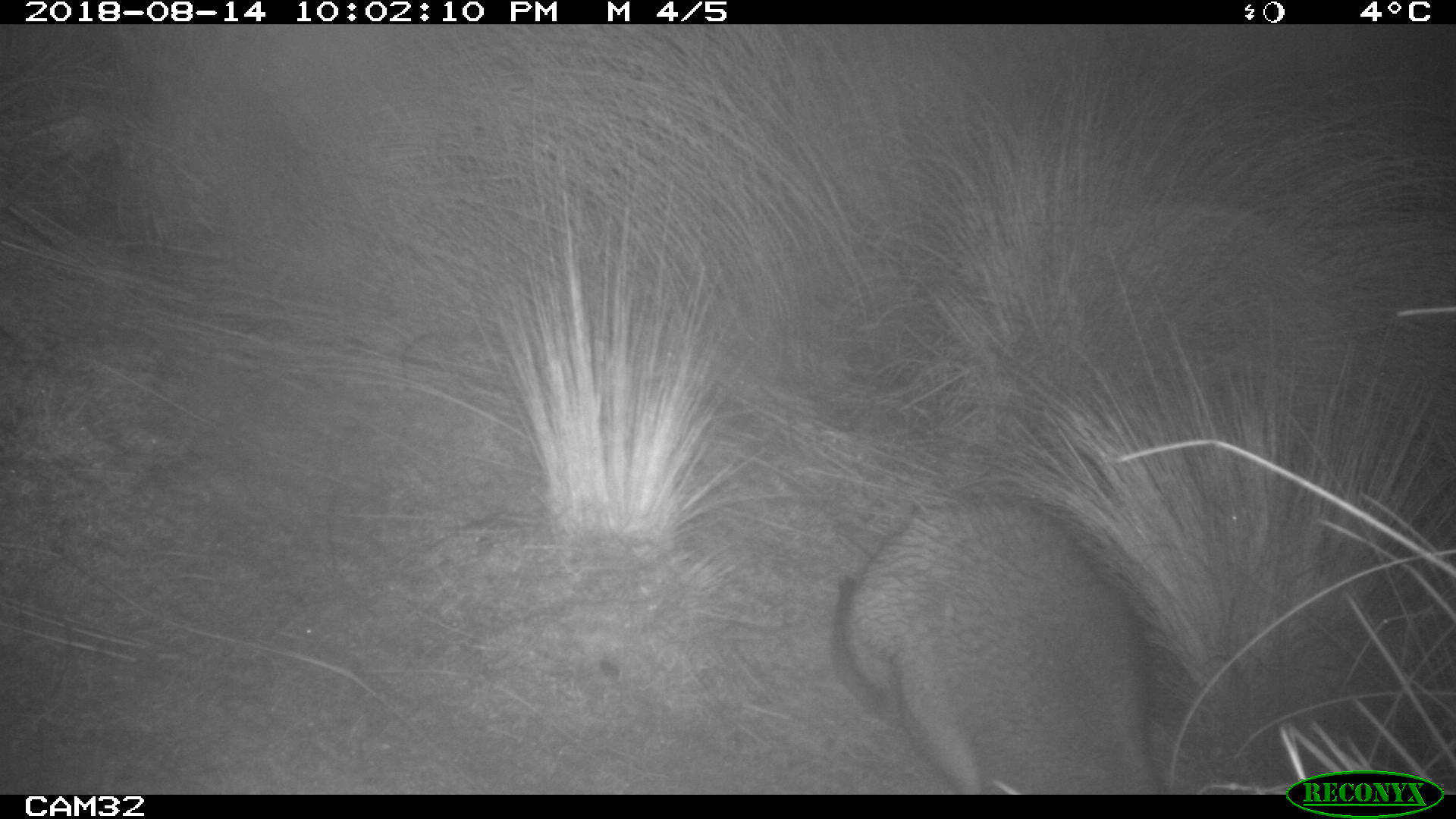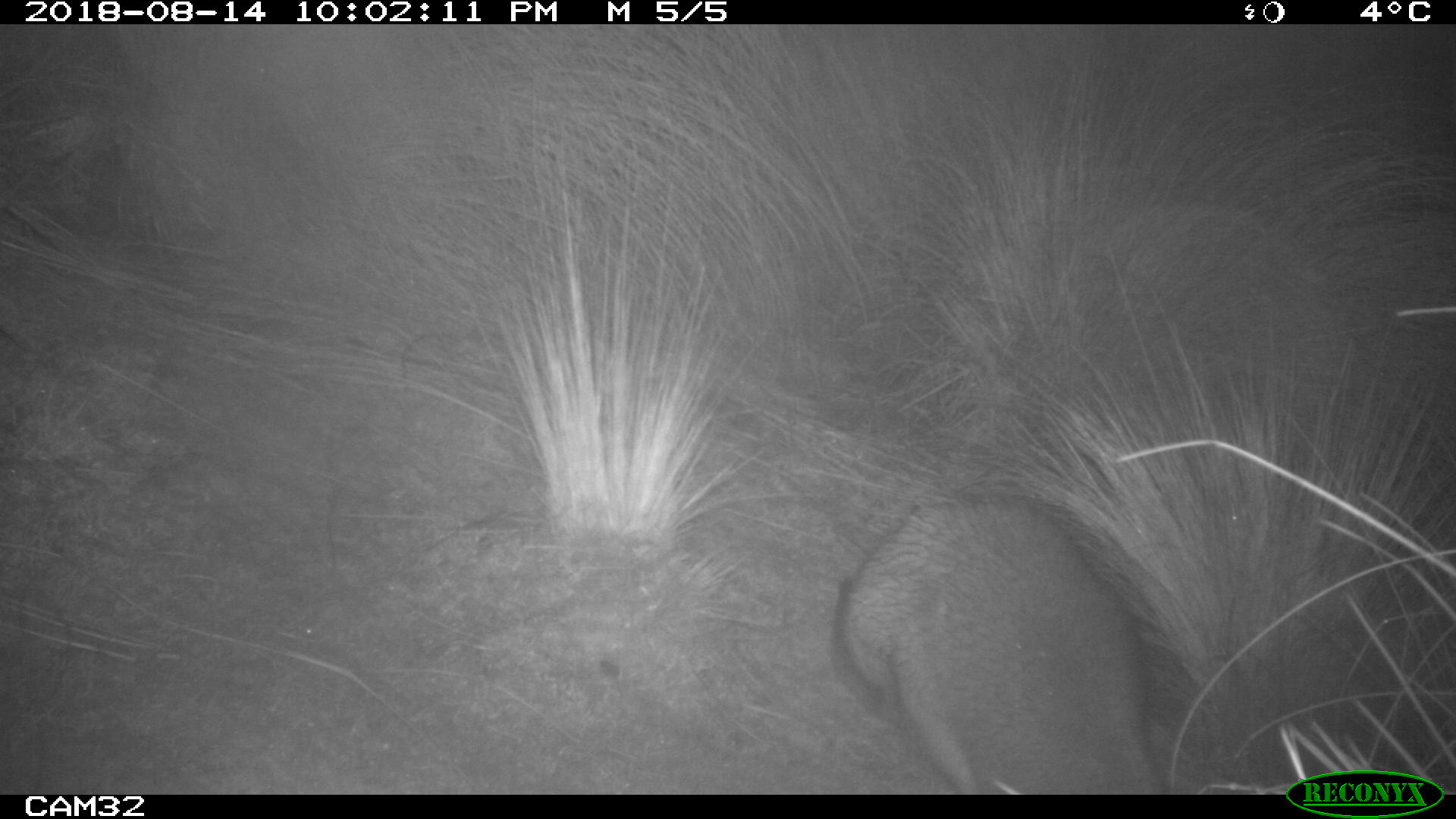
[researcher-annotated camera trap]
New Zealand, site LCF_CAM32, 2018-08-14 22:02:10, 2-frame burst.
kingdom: Animalia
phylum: Chordata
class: Mammalia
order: Diprotodontia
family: Macropodidae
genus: Notamacropus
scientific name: Notamacropus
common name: wallaby